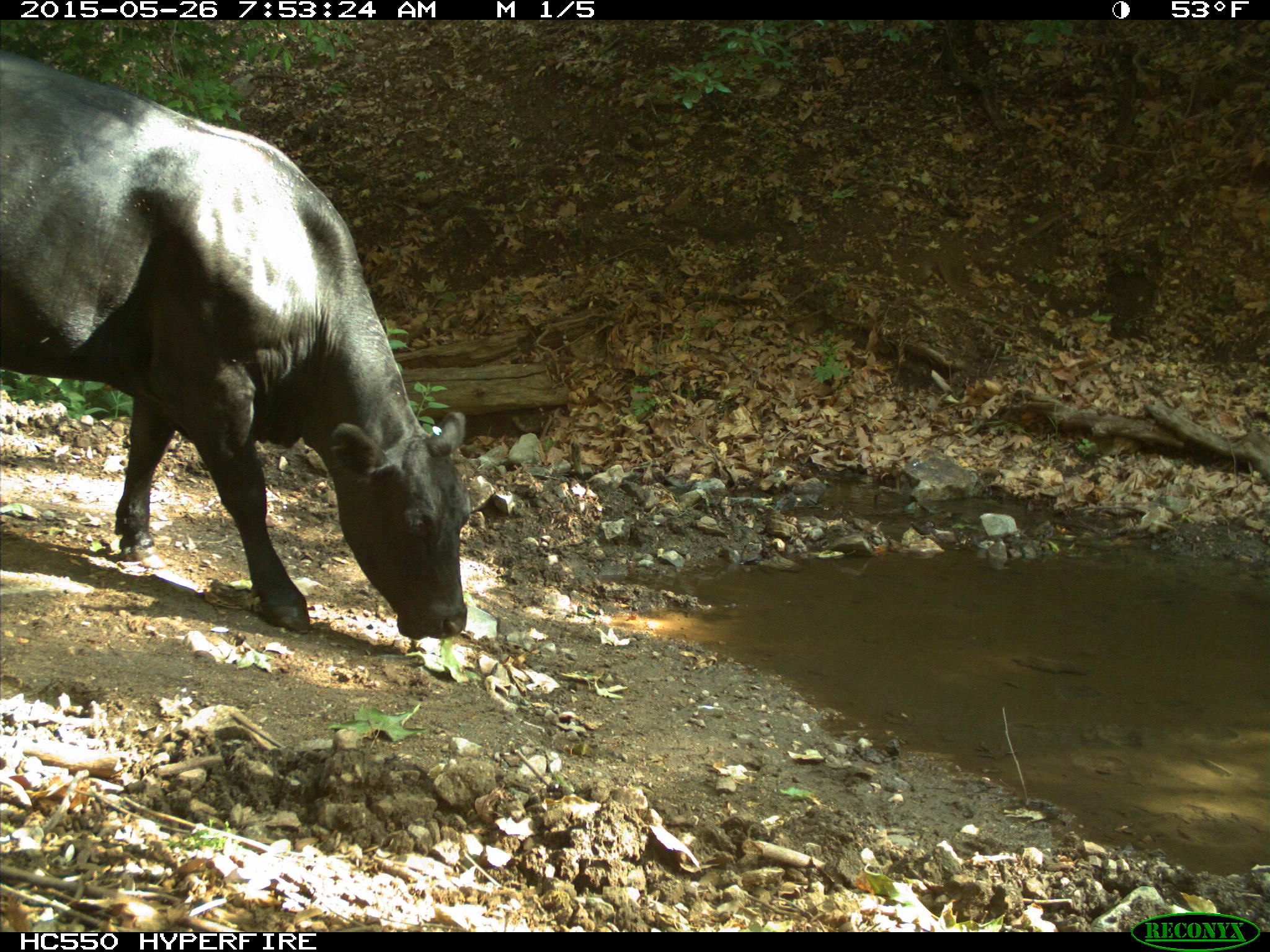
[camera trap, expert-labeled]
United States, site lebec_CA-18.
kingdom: Animalia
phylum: Chordata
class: Mammalia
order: Artiodactyla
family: Bovidae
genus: Bos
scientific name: Bos taurus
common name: domestic cow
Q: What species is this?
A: Bos taurus (domestic cow).